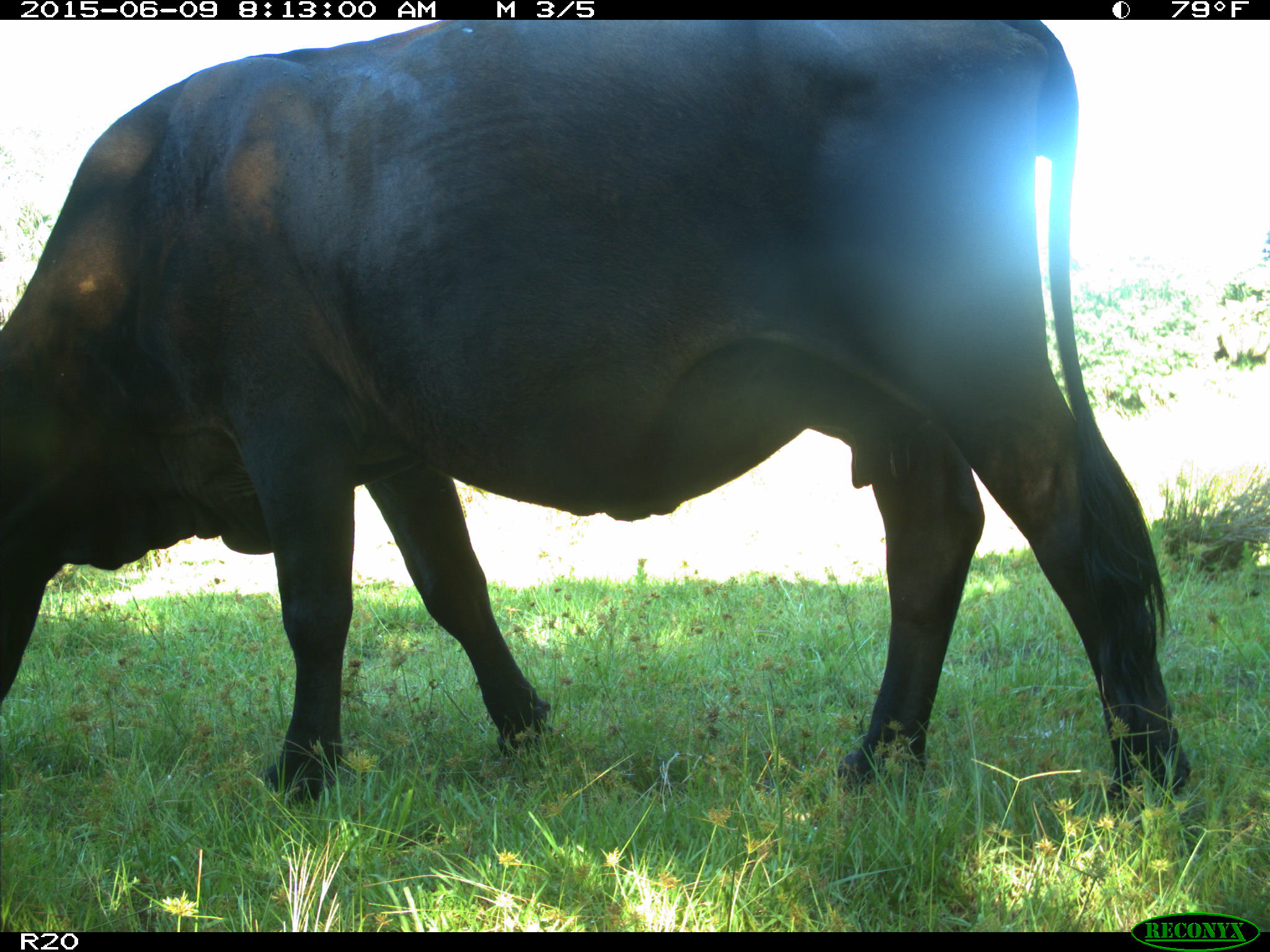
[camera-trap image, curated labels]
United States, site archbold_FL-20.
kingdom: Animalia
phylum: Chordata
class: Mammalia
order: Artiodactyla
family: Bovidae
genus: Bos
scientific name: Bos taurus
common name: domestic cow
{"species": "Bos taurus (domestic cow)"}